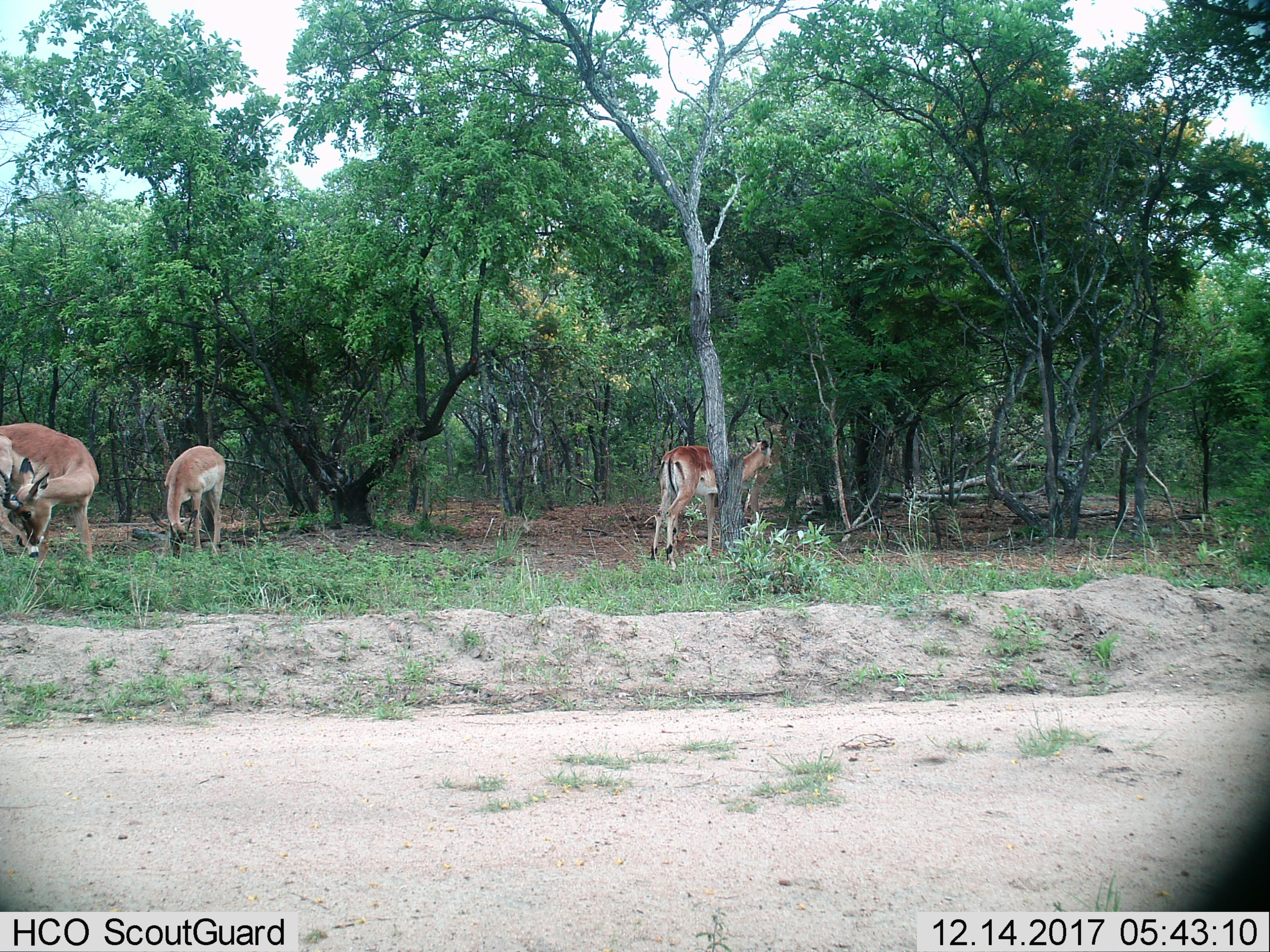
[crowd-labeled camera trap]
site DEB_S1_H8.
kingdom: Animalia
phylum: Chordata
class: Mammalia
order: Artiodactyla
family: Bovidae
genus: Aepyceros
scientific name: Aepyceros melampus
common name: impala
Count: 3.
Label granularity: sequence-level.